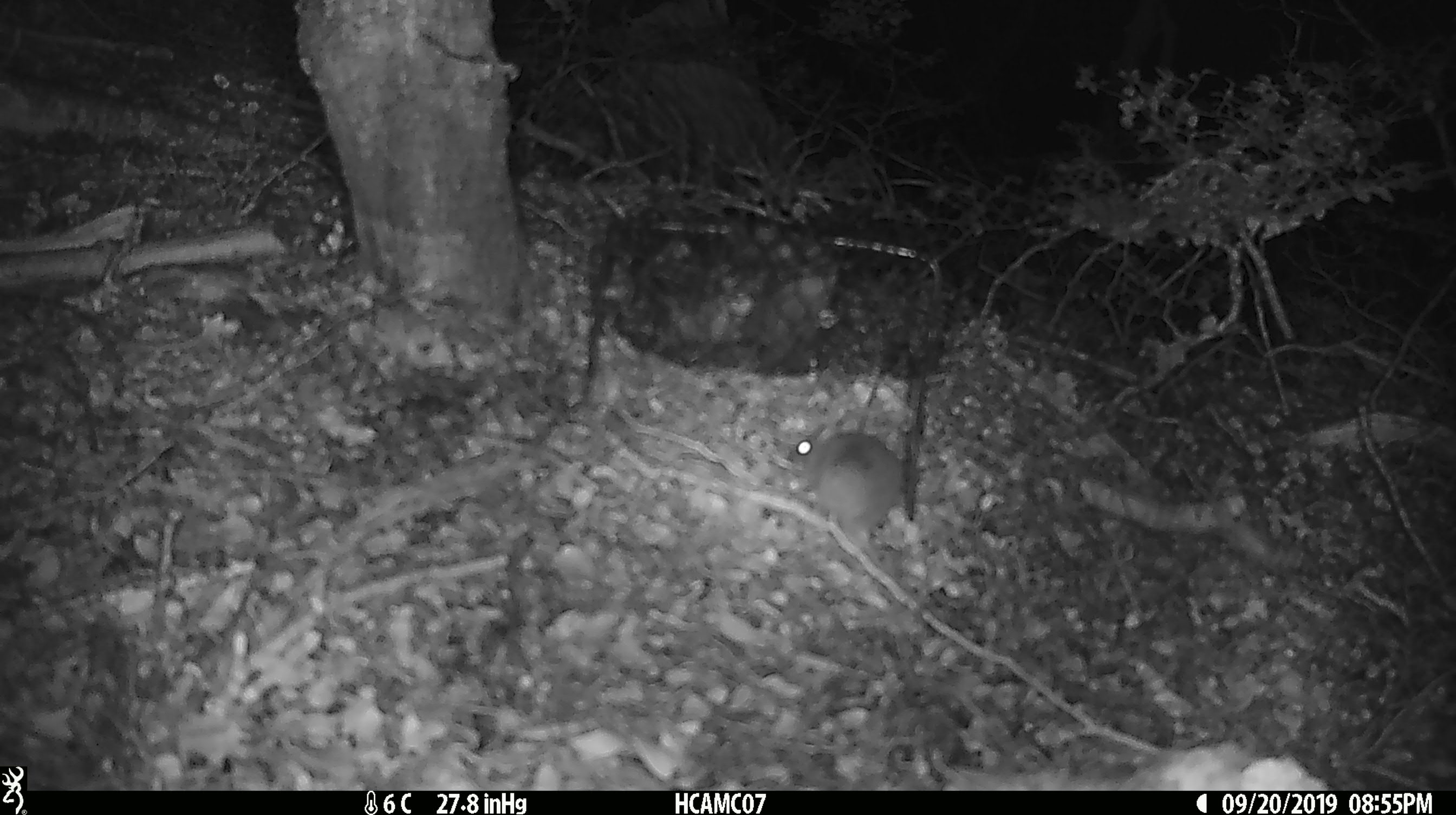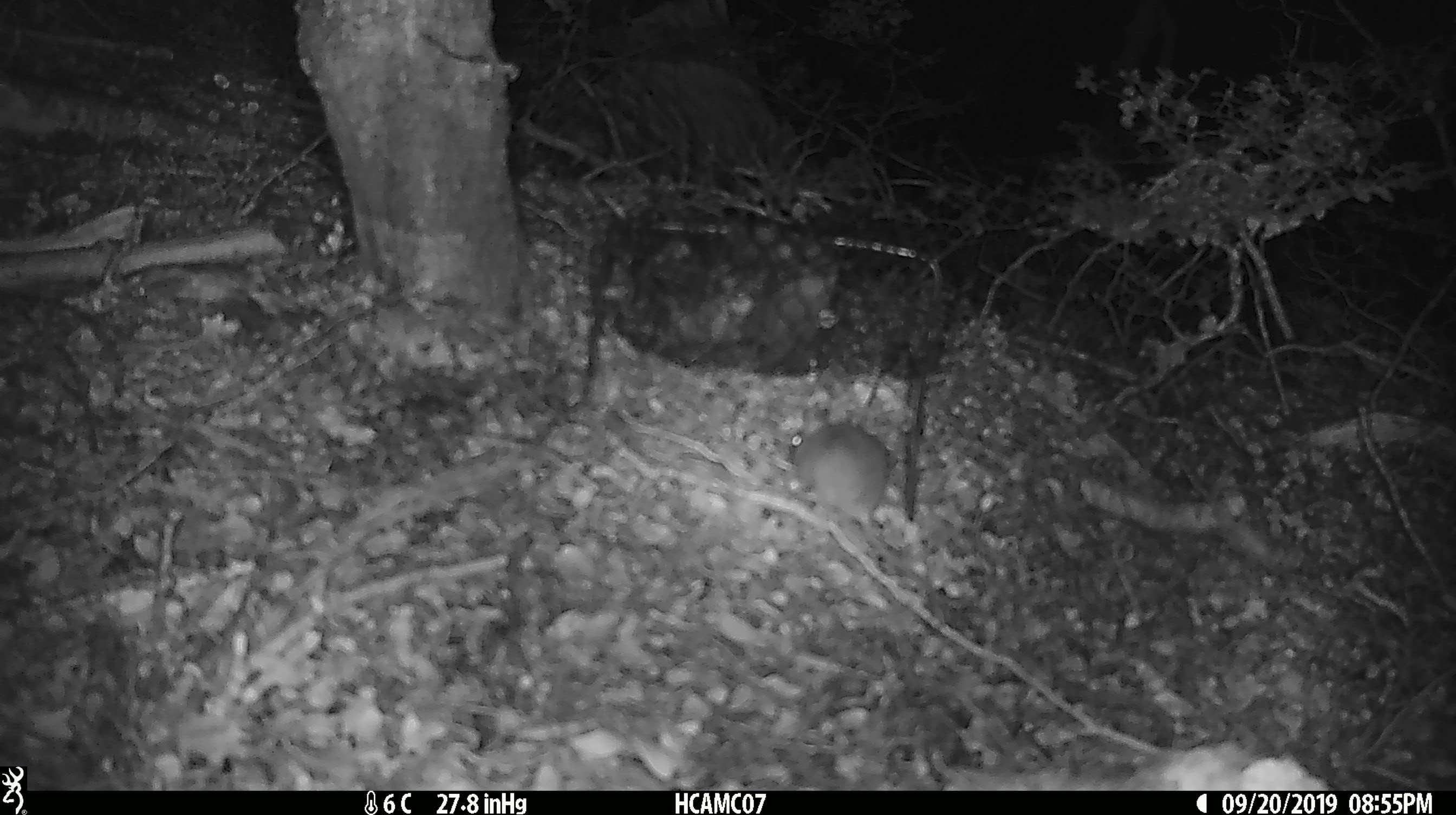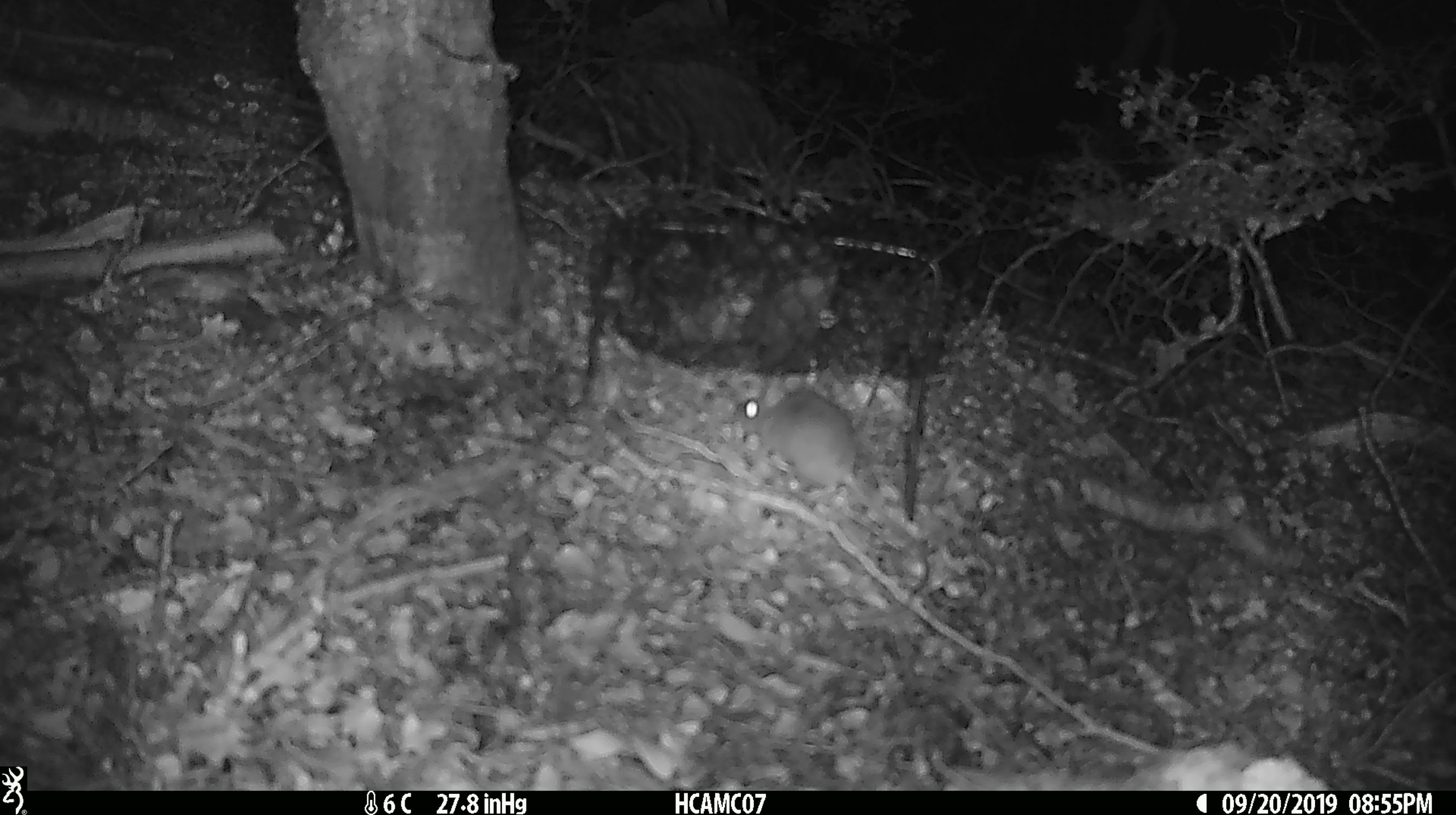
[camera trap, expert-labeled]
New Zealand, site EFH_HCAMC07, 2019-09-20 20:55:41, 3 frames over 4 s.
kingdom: Animalia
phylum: Chordata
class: Mammalia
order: Rodentia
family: Muridae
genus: Mus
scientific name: Mus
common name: mouse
Mouse (Mus).